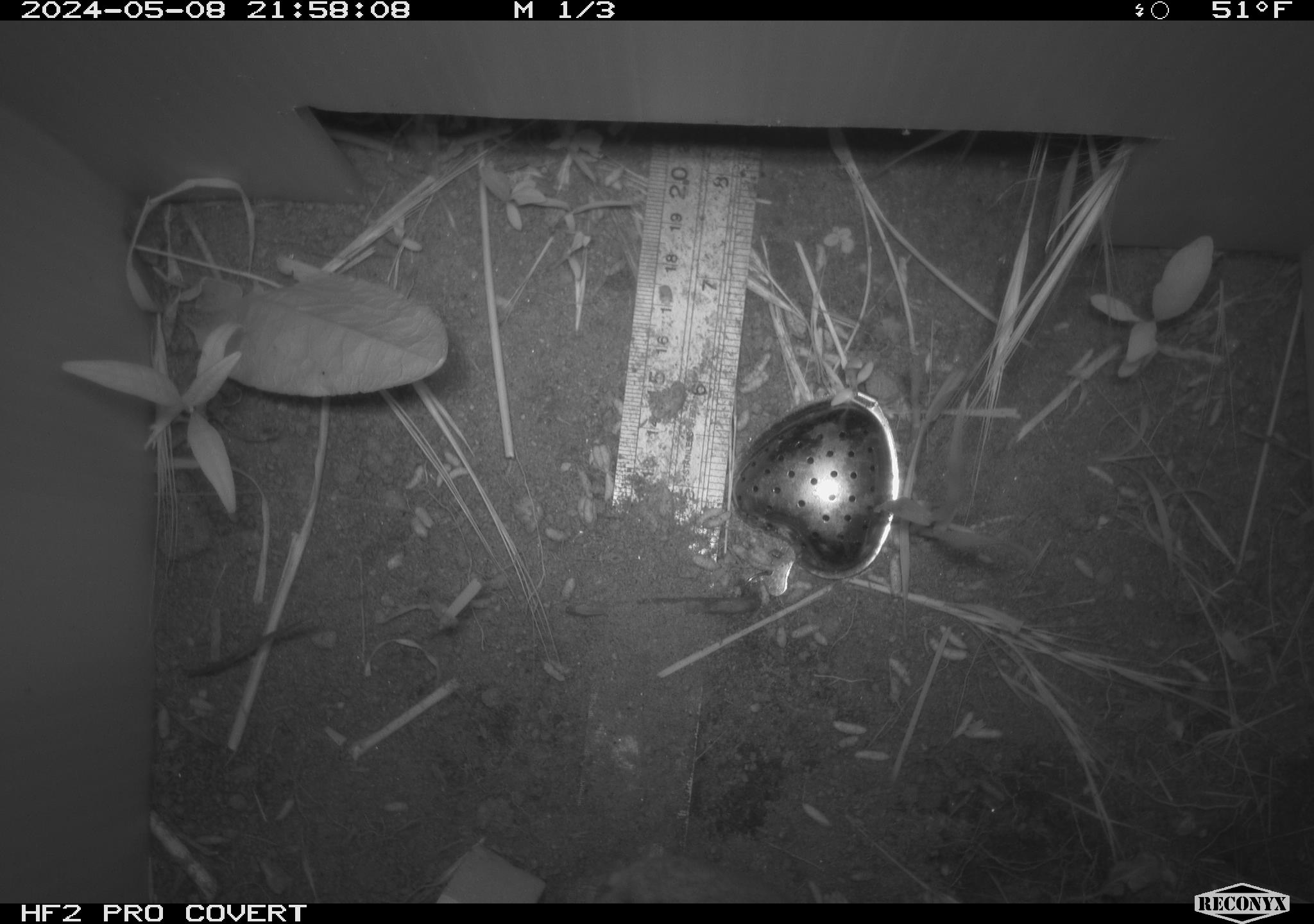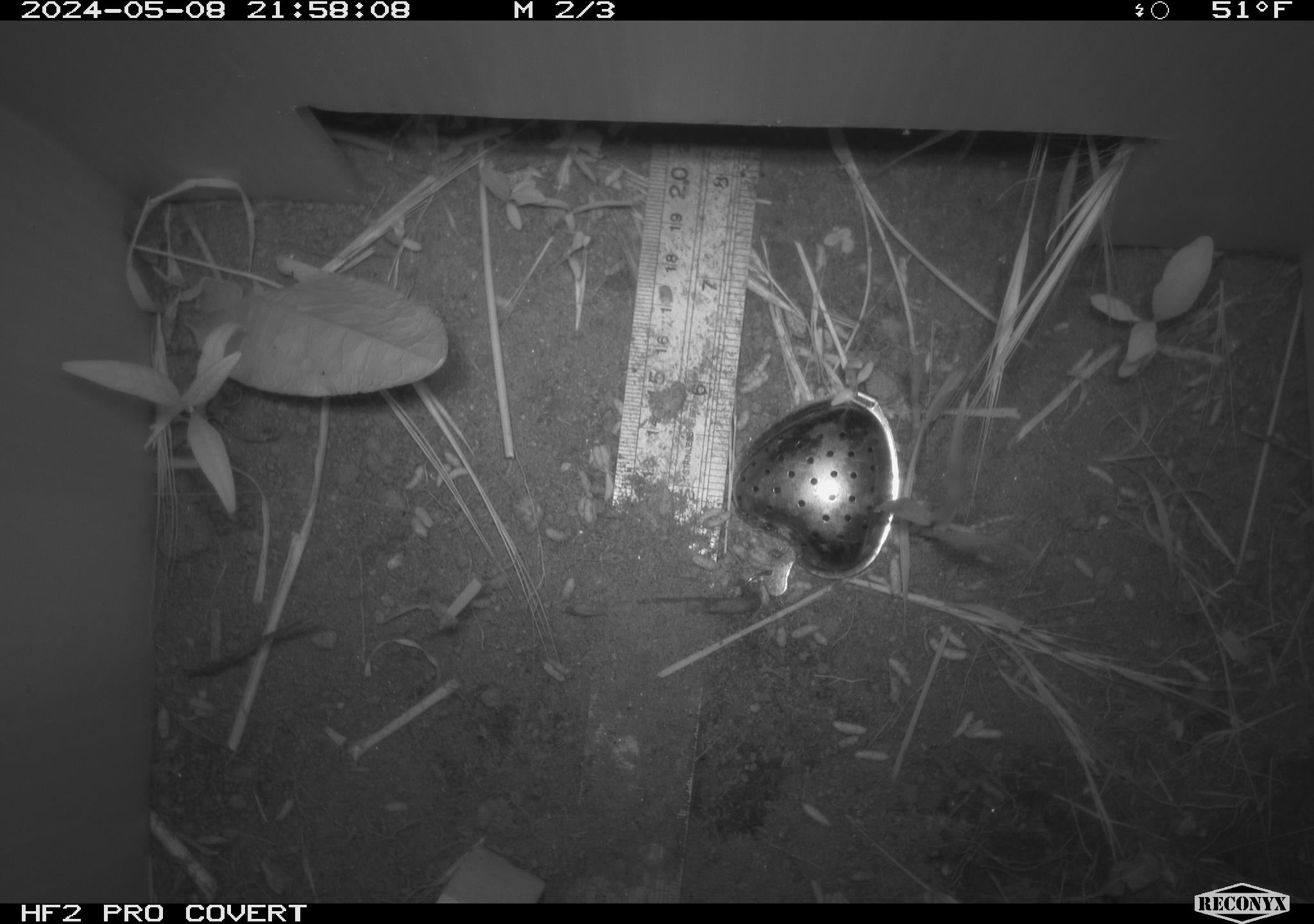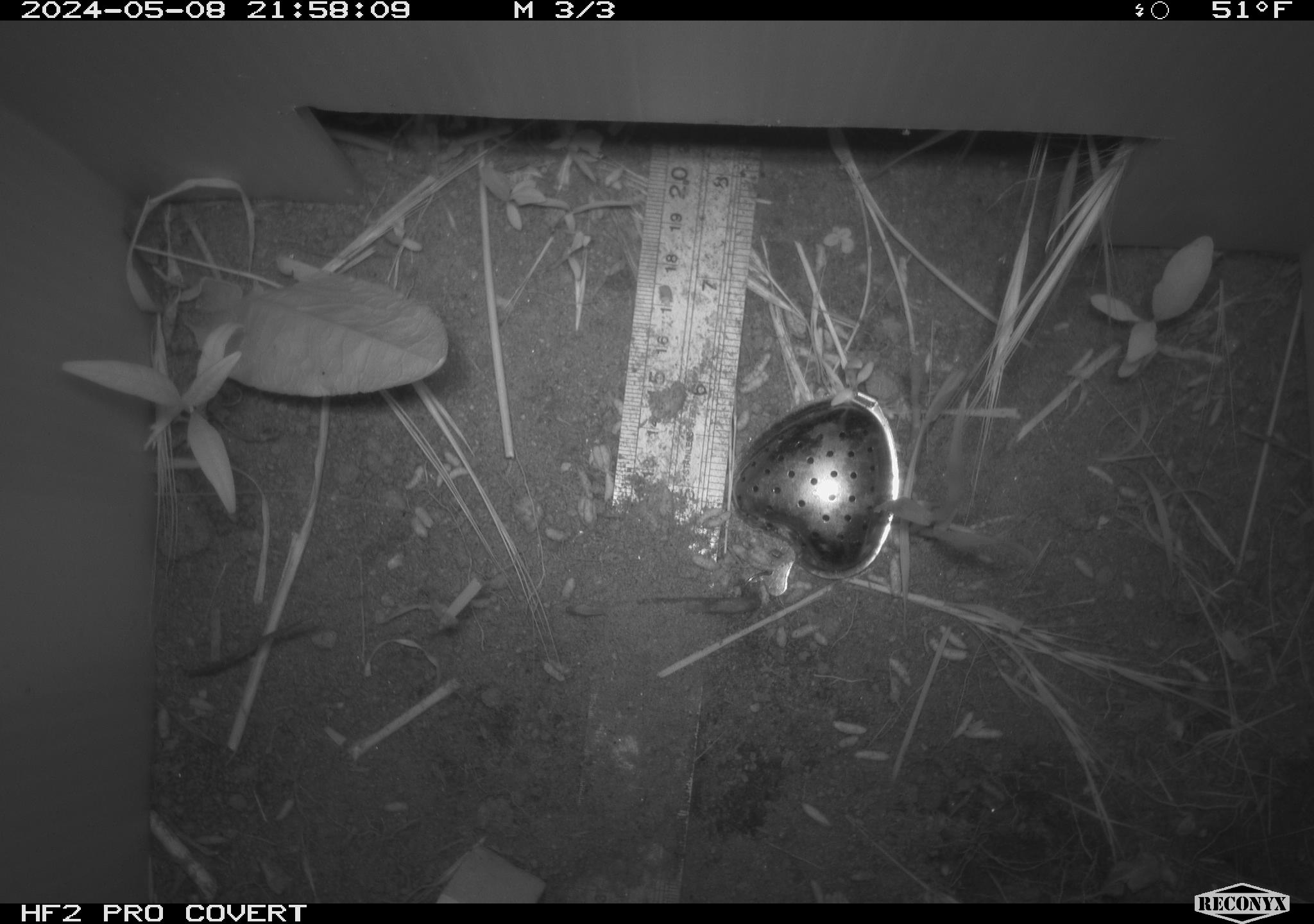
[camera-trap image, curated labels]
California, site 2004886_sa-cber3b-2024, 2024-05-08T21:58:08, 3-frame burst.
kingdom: Animalia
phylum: Chordata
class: Mammalia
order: Rodentia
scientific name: Rodentia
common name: mouse species